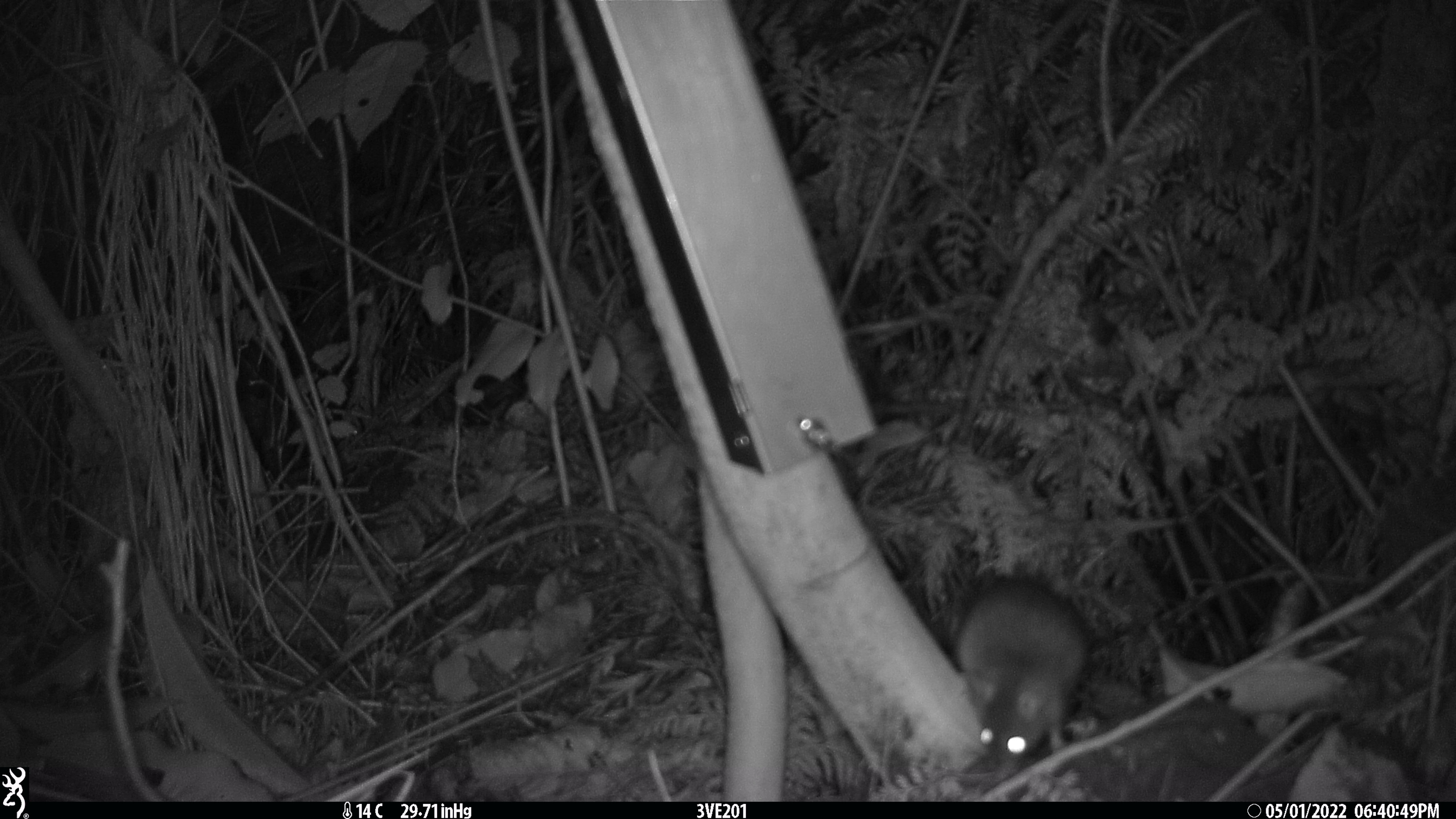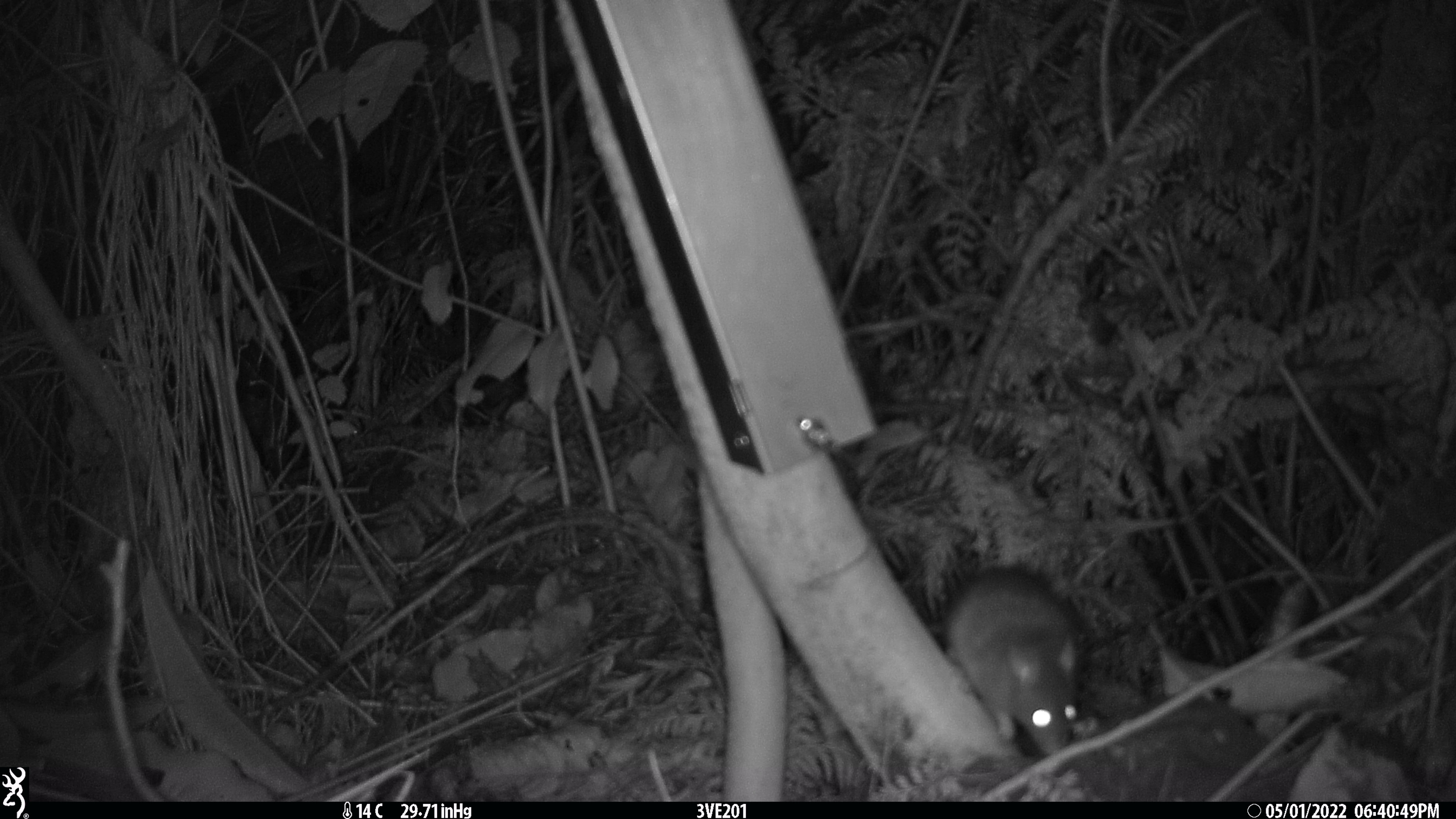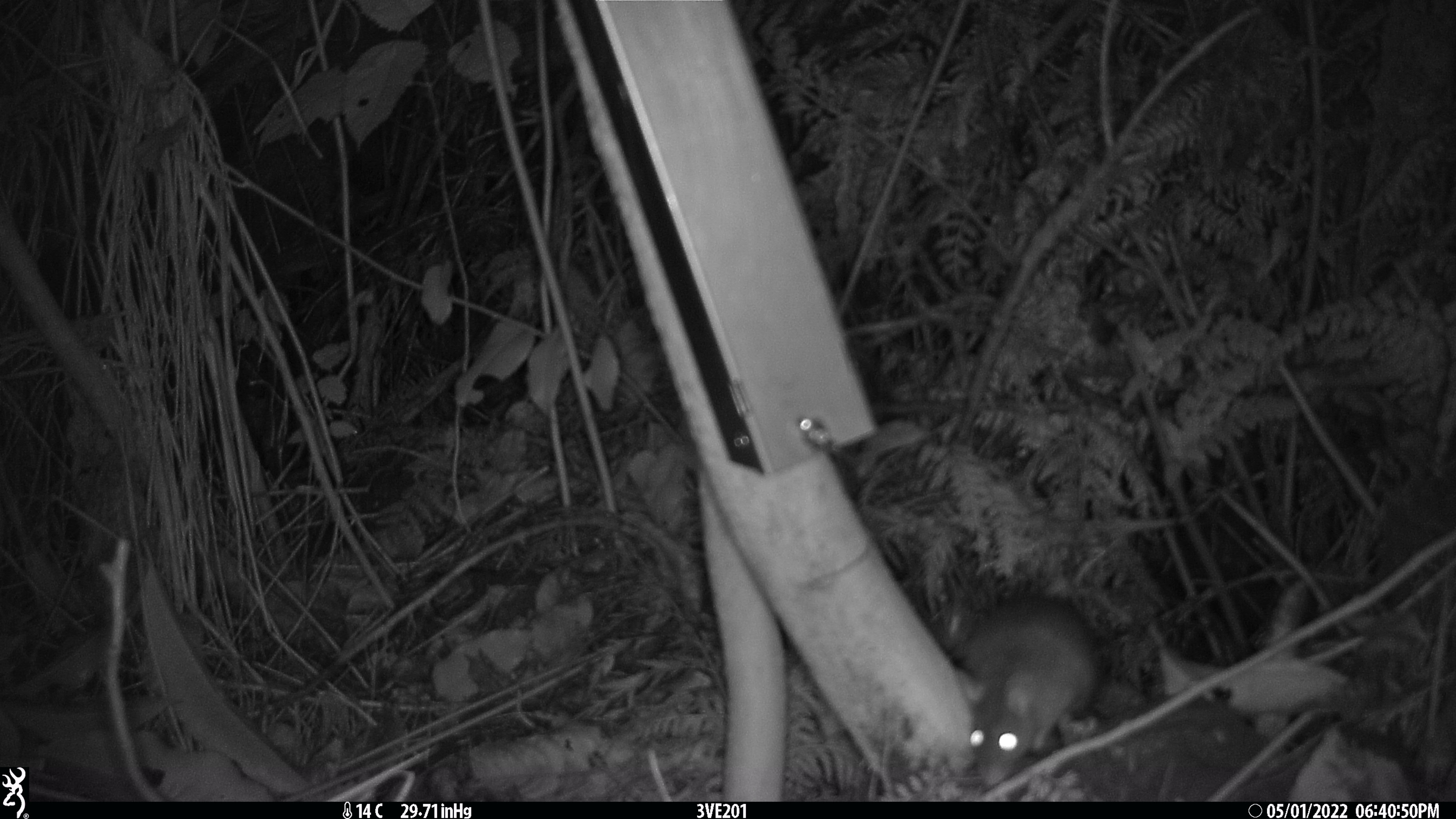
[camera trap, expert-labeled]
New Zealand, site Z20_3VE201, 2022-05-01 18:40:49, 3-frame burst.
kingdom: Animalia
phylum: Chordata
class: Mammalia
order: Rodentia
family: Muridae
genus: Rattus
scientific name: Rattus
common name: rat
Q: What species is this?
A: Rat (Rattus).